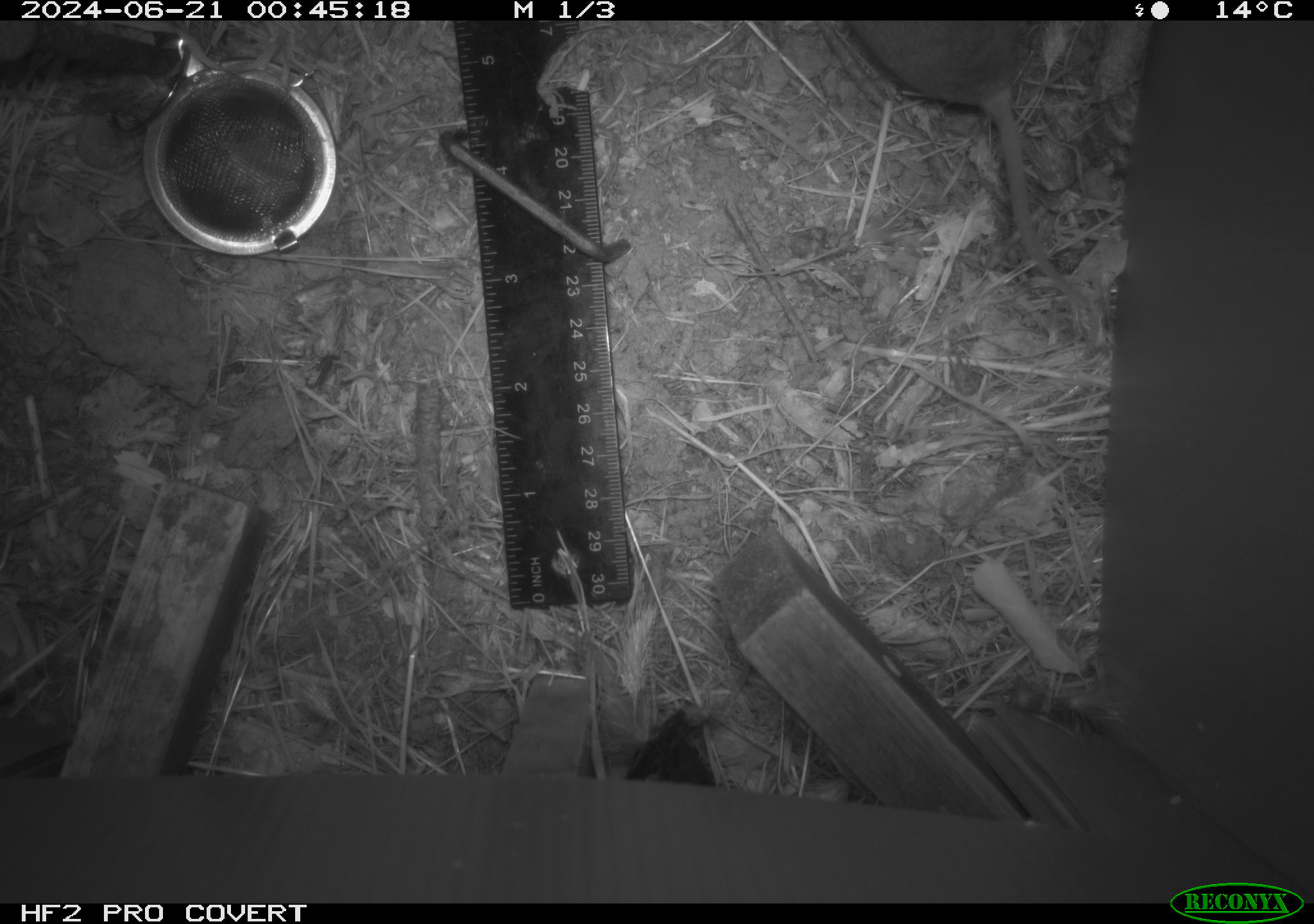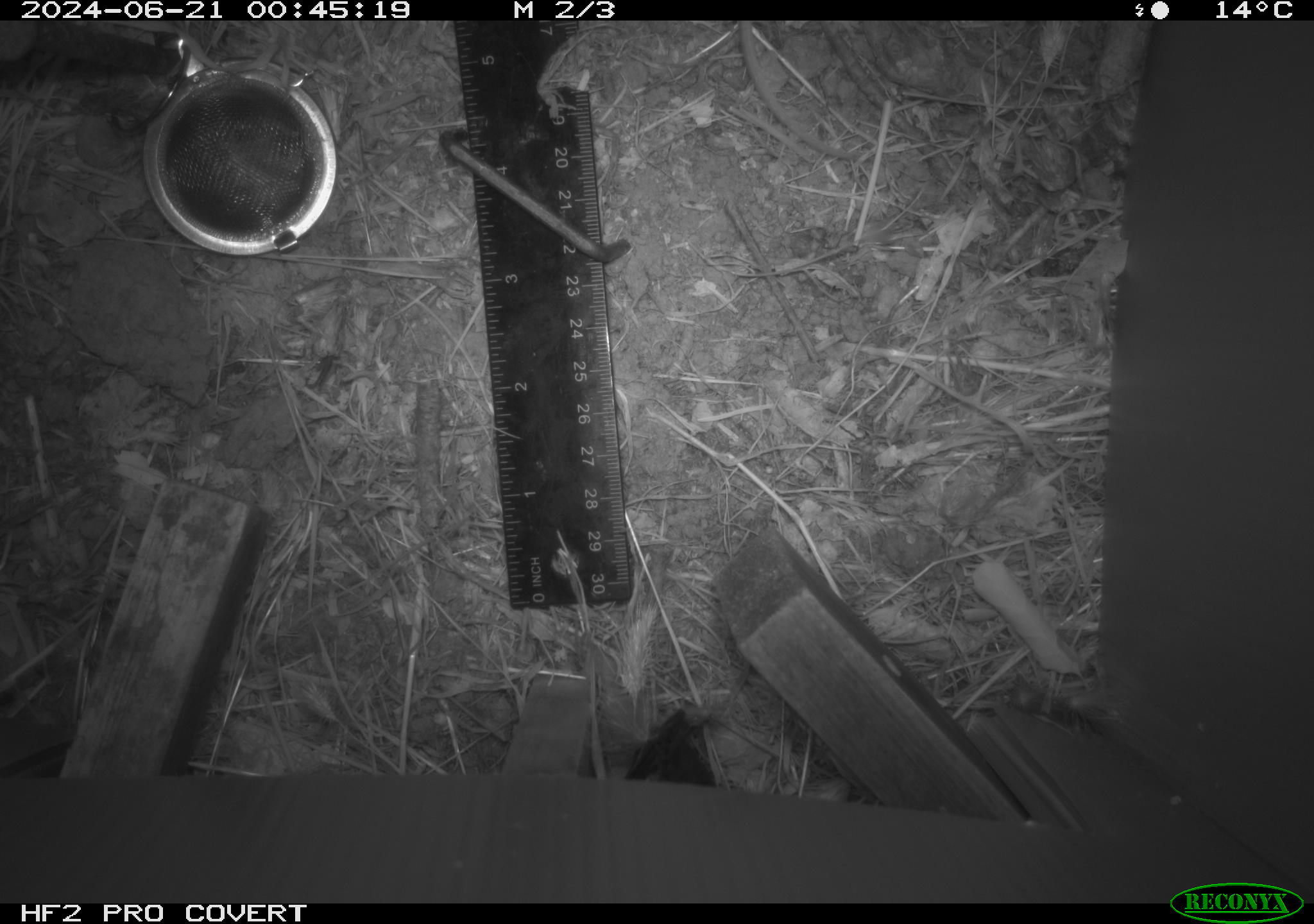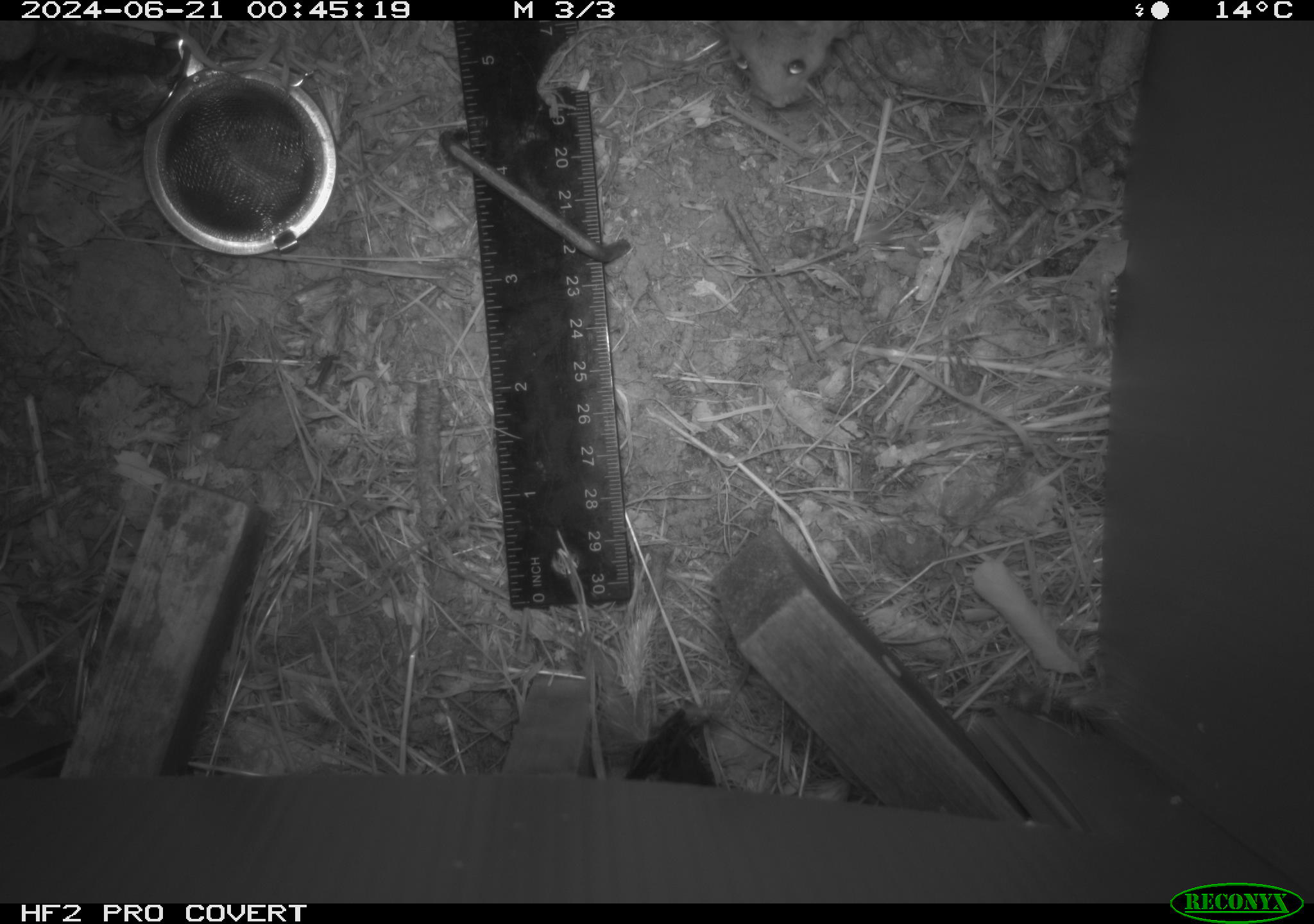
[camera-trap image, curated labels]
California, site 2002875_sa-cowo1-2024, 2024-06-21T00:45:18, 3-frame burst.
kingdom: Animalia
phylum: Chordata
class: Mammalia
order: Rodentia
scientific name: Rodentia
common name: mouse species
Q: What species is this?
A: Mouse species (Rodentia).